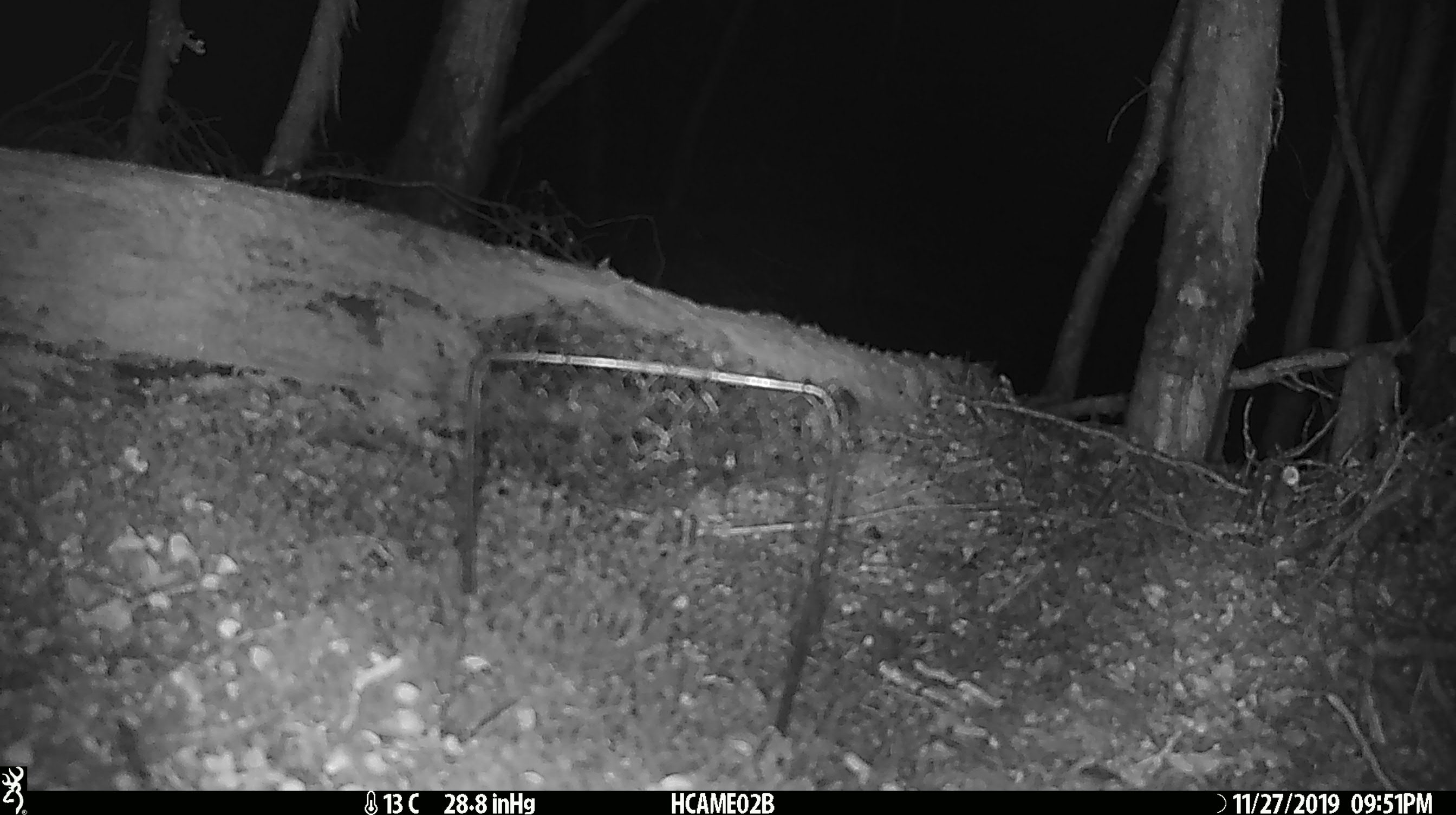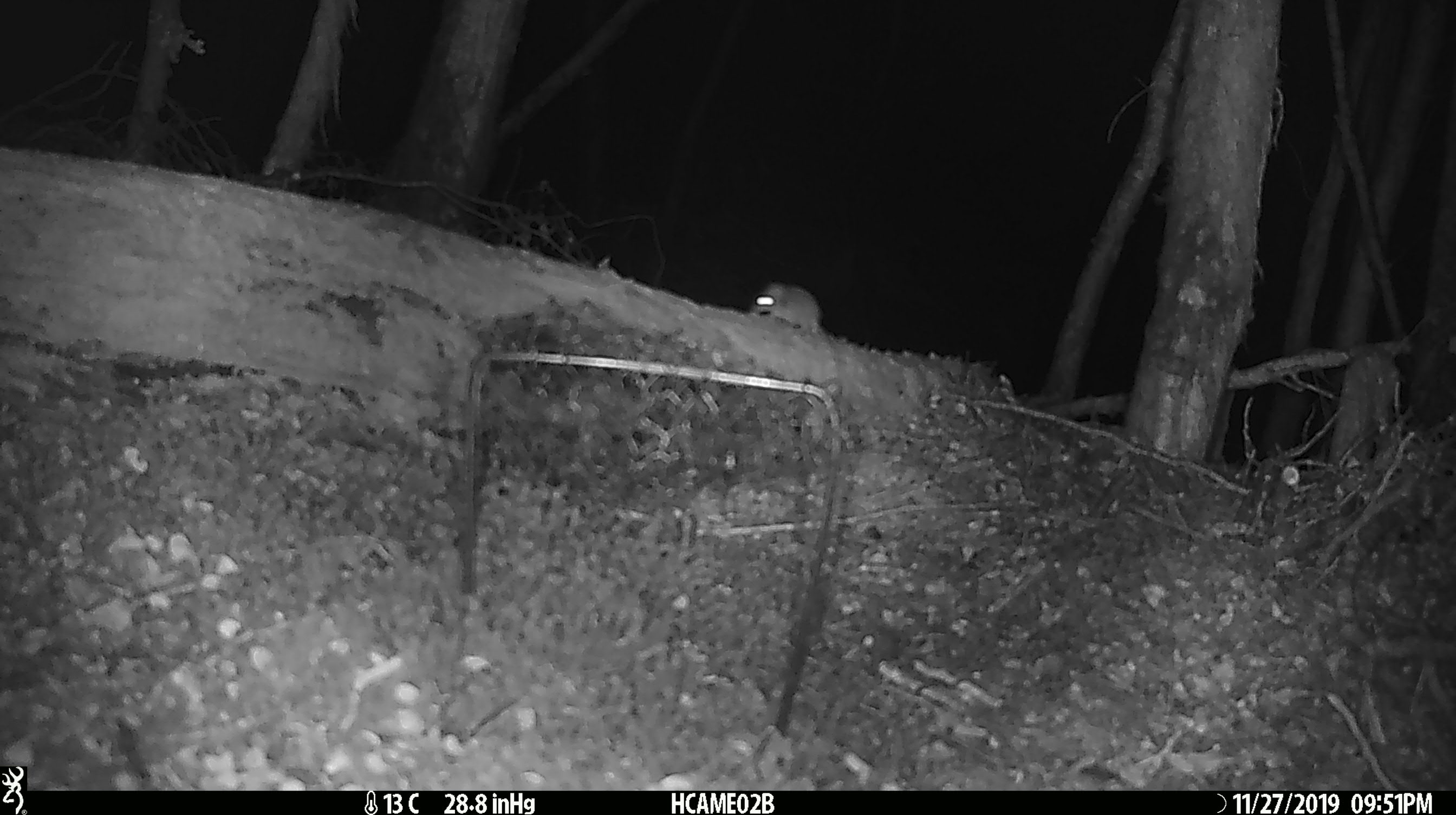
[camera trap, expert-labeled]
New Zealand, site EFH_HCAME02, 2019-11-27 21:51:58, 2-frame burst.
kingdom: Animalia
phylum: Chordata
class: Mammalia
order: Rodentia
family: Muridae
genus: Mus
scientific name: Mus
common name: mouse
Mouse (Mus).